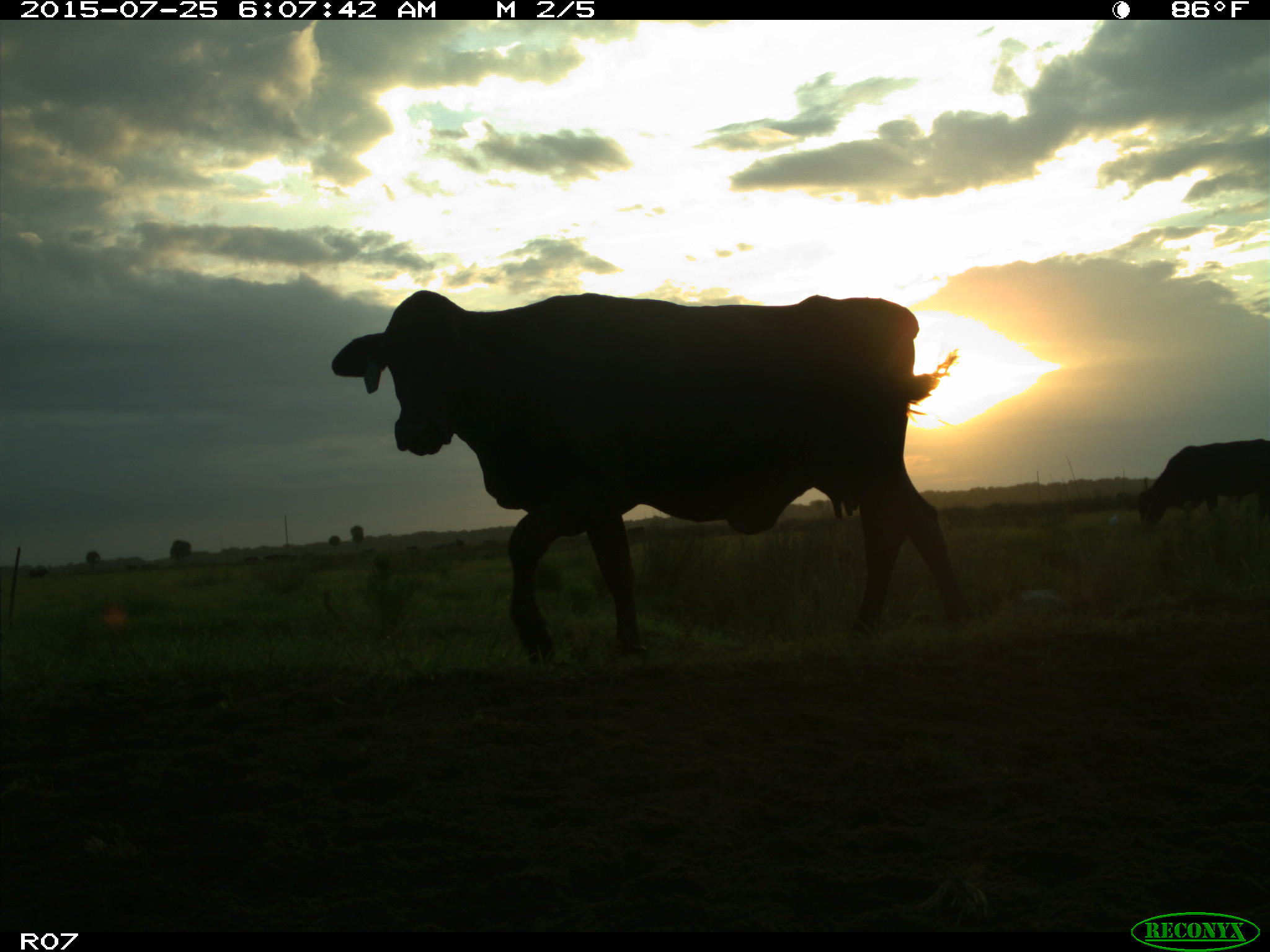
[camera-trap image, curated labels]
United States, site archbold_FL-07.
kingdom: Animalia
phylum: Chordata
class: Mammalia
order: Artiodactyla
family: Bovidae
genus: Bos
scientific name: Bos taurus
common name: domestic cow